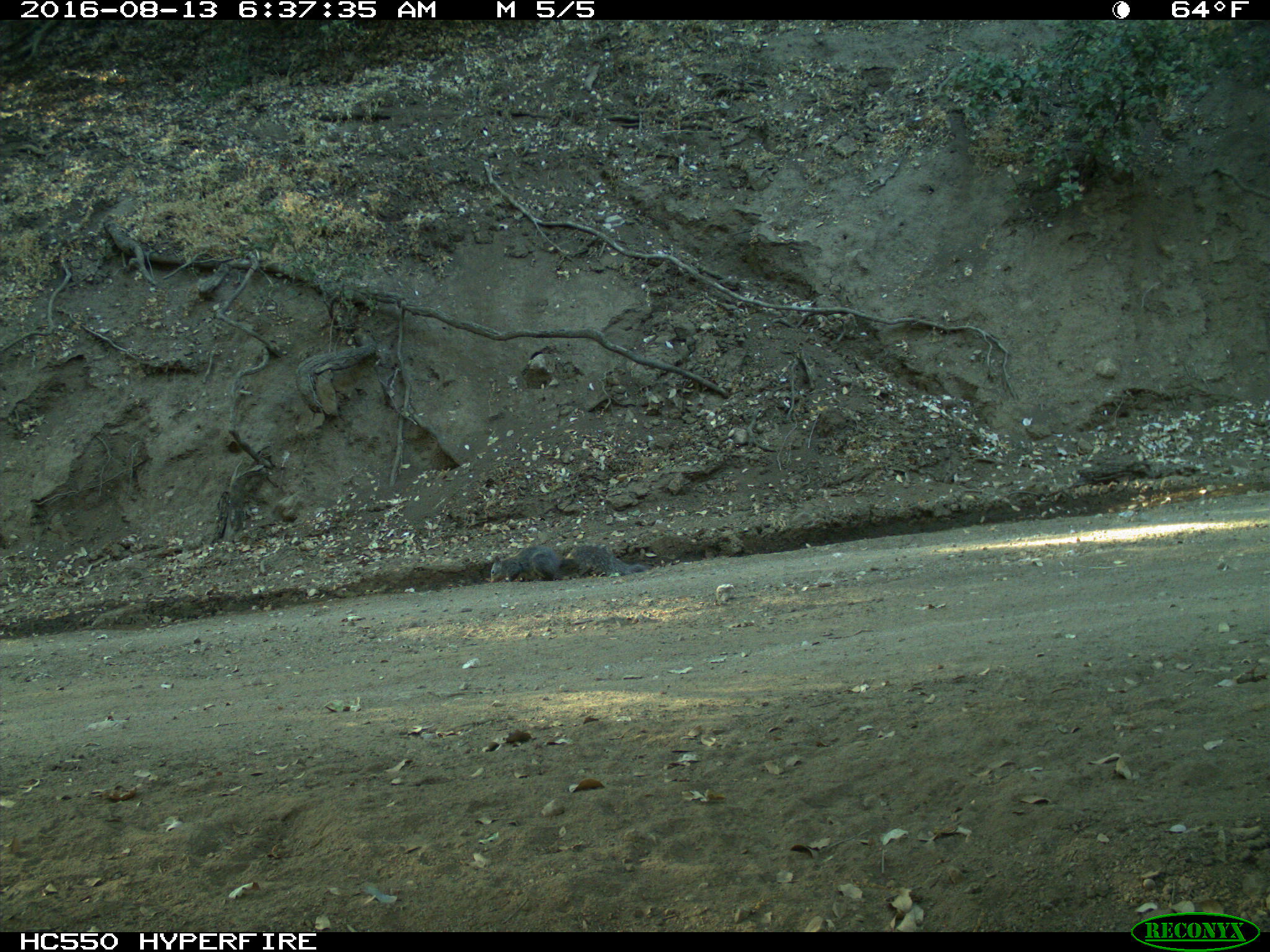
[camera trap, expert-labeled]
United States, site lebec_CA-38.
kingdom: Animalia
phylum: Chordata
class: Mammalia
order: Rodentia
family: Sciuridae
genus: Sciurus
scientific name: Sciurus carolinensis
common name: eastern gray squirrel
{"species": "Sciurus carolinensis (eastern gray squirrel)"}